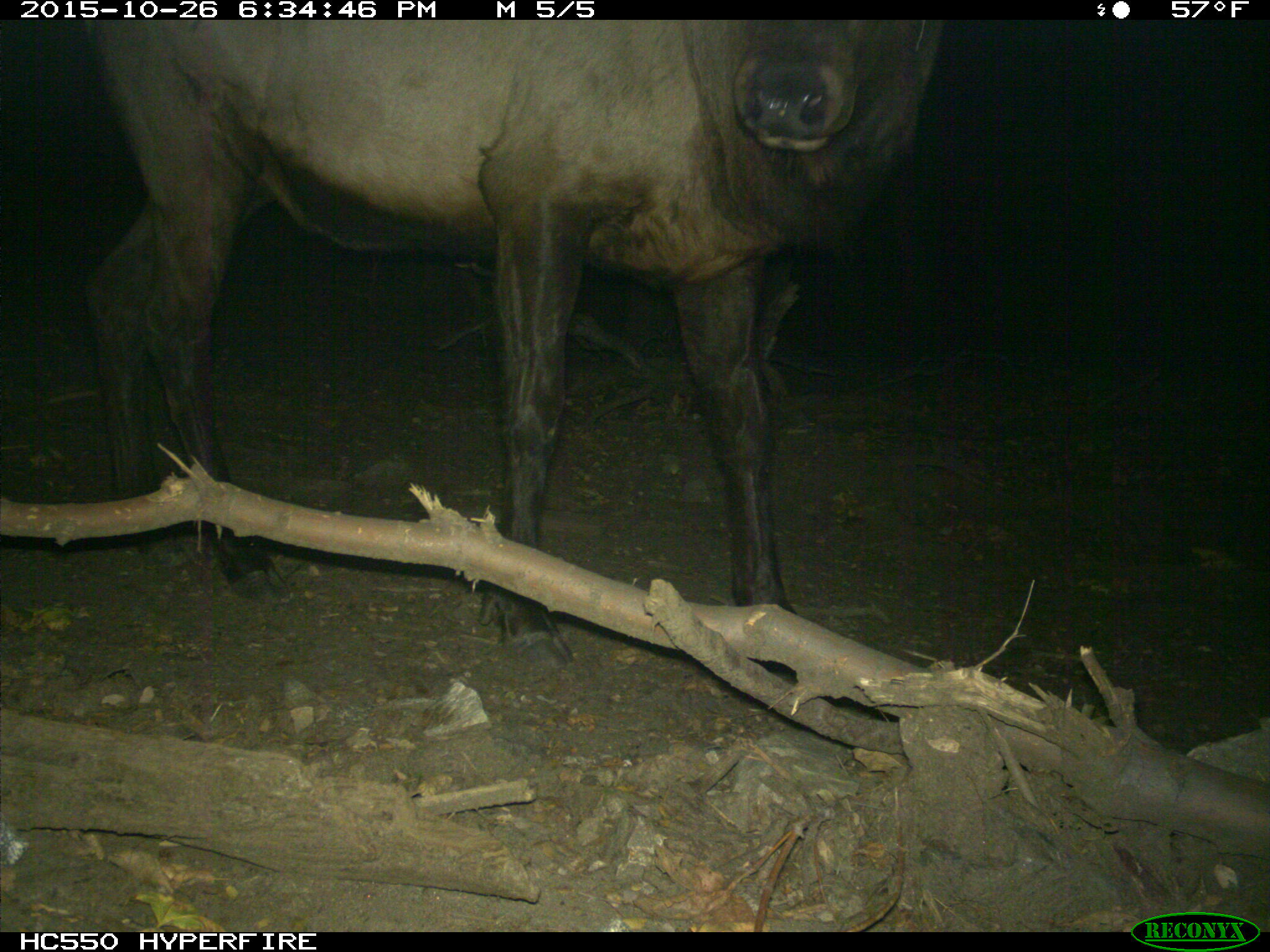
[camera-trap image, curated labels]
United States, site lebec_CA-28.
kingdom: Animalia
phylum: Chordata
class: Mammalia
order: Artiodactyla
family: Cervidae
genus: Cervus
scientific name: Cervus canadensis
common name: elk